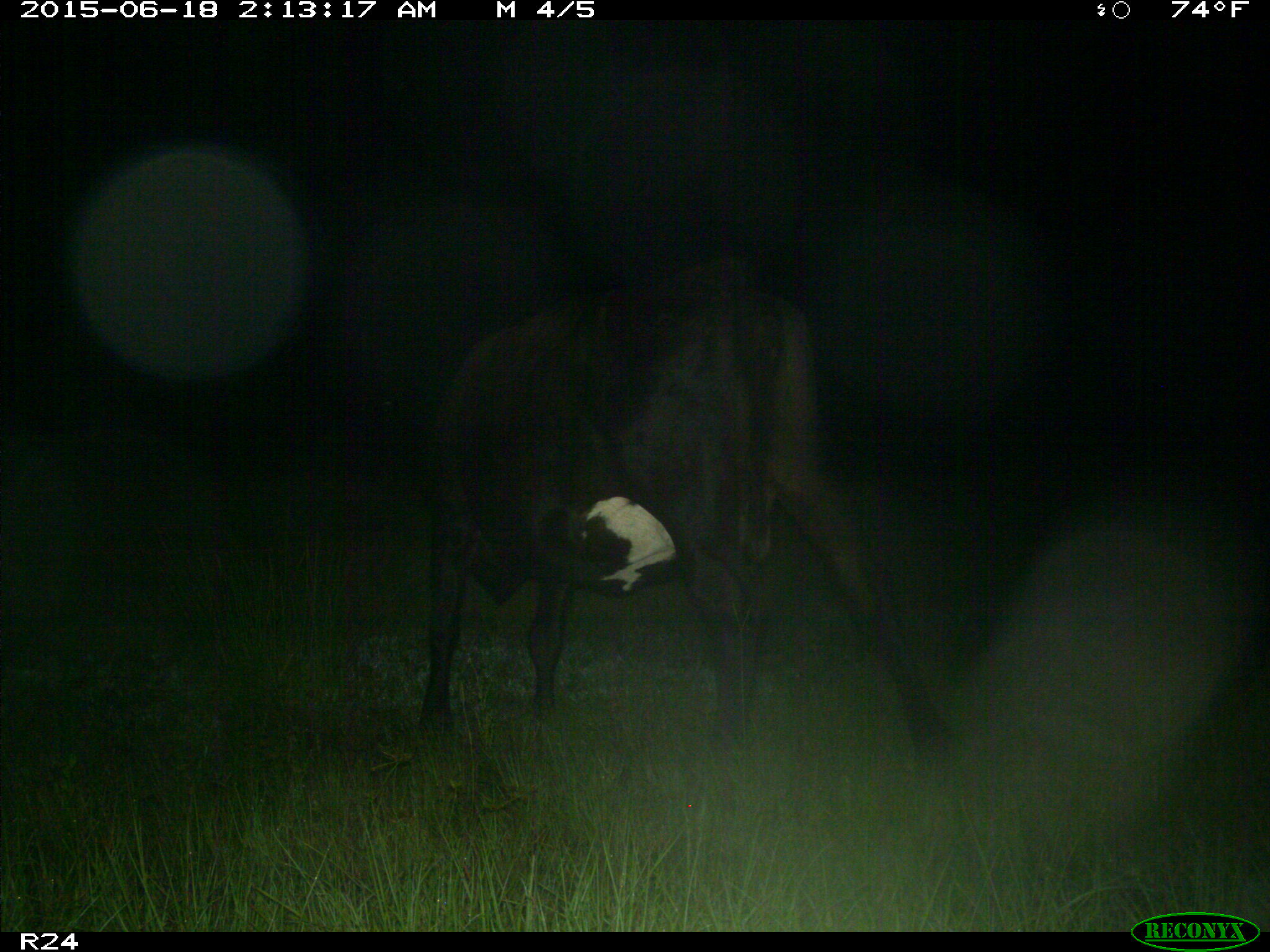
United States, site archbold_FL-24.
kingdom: Animalia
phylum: Chordata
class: Mammalia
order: Artiodactyla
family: Bovidae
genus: Bos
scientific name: Bos taurus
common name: domestic cow